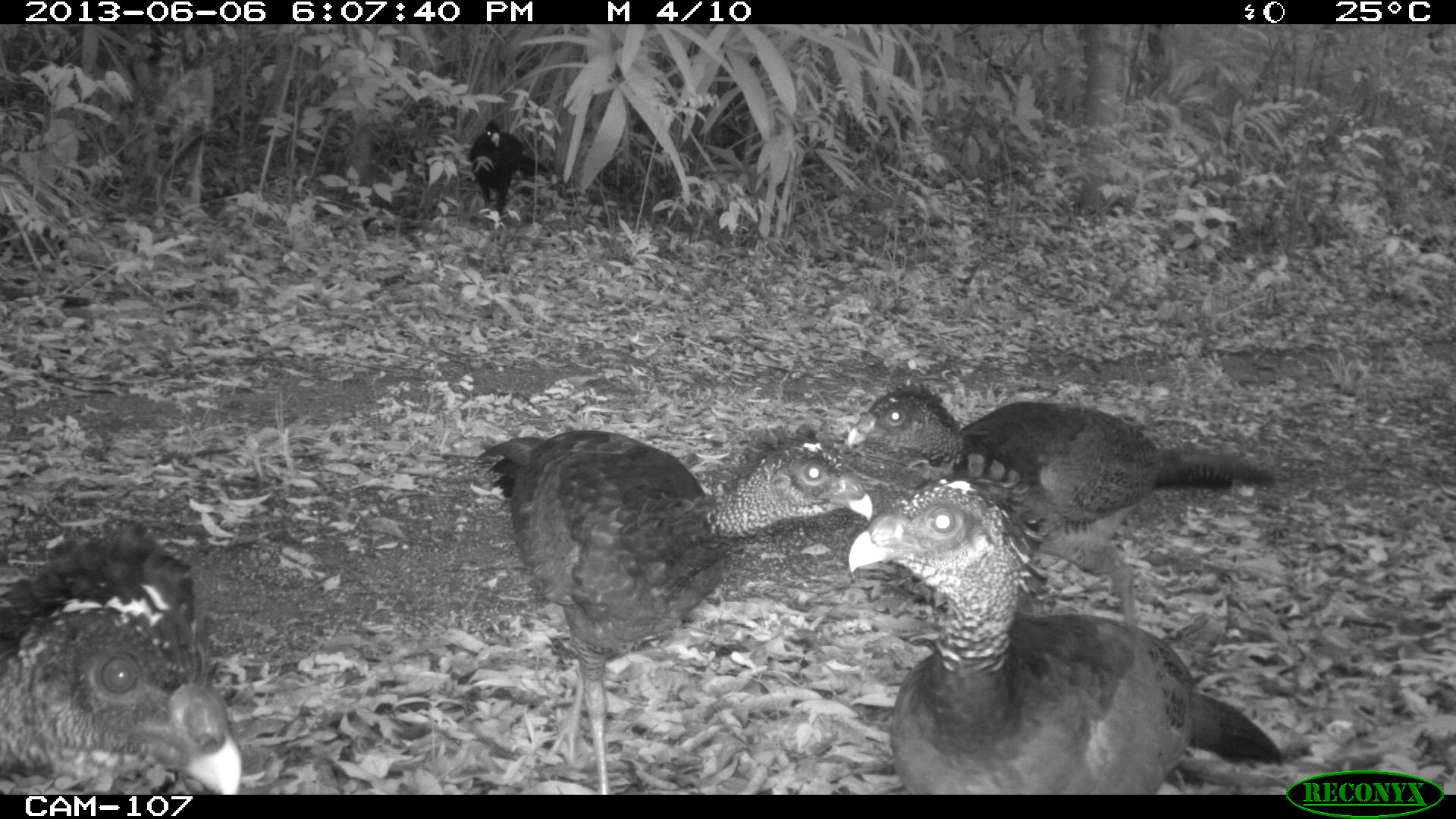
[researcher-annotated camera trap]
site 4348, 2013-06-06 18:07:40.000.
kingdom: Animalia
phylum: Chordata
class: Aves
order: Galliformes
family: Cracidae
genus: Crax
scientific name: Crax rubra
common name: great curassow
Crax rubra (great curassow), count 5.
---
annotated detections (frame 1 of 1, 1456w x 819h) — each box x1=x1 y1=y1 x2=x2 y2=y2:
crax rubra: x1=845 y1=451 x2=1282 y2=793; x1=476 y1=422 x2=873 y2=793; x1=846 y1=381 x2=1275 y2=625; x1=0 y1=520 x2=242 y2=794; x1=467 y1=119 x2=549 y2=216